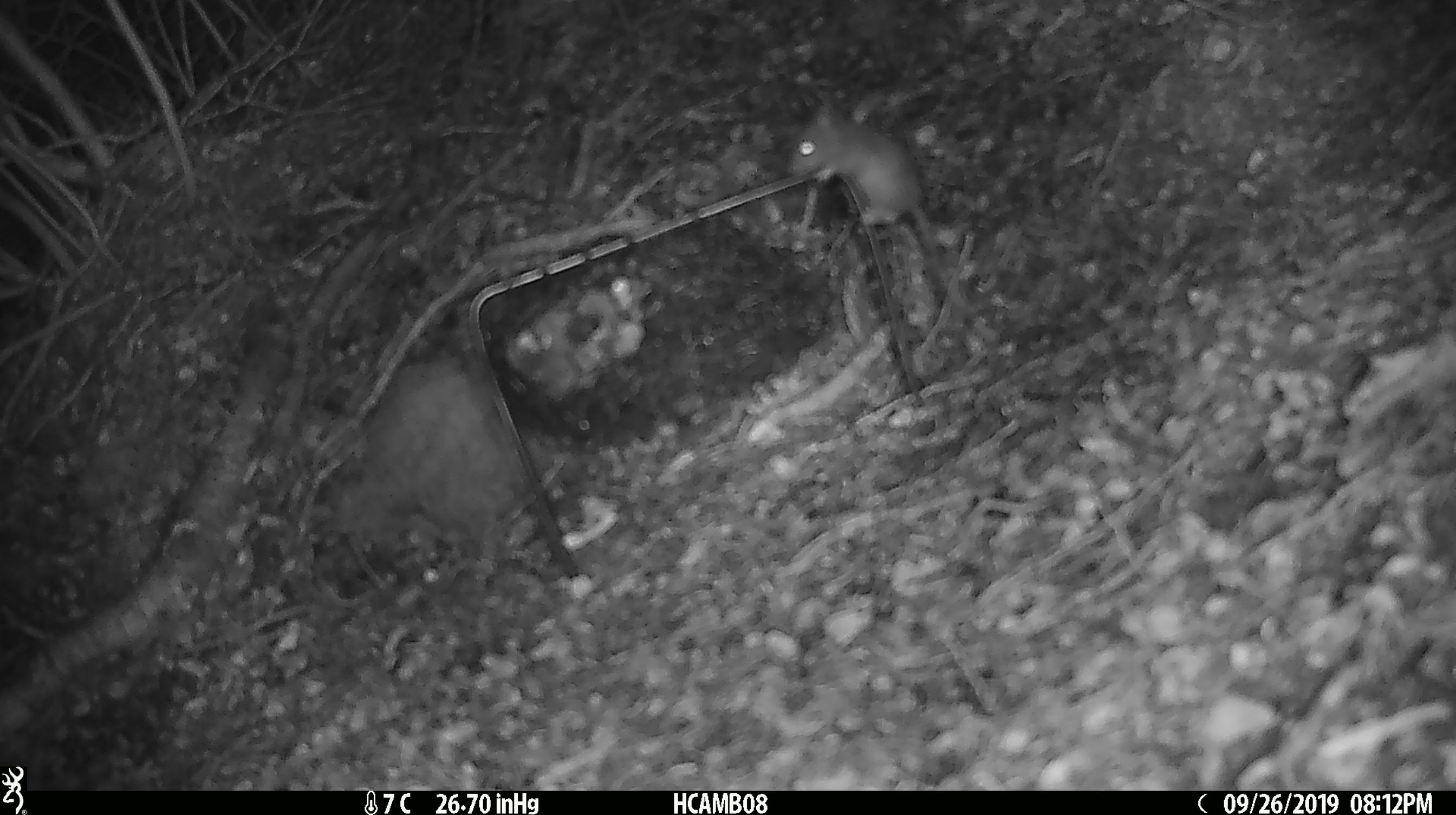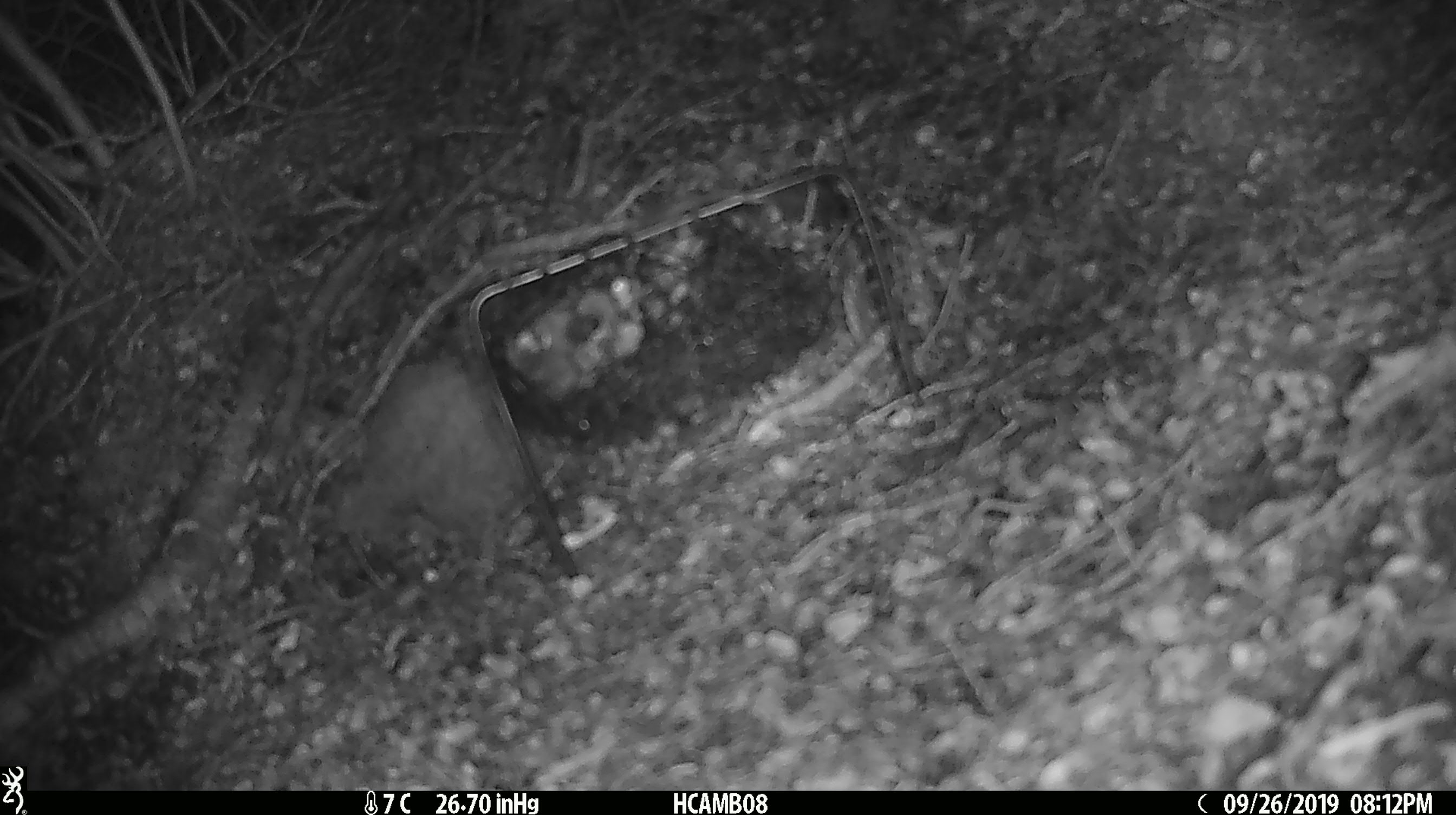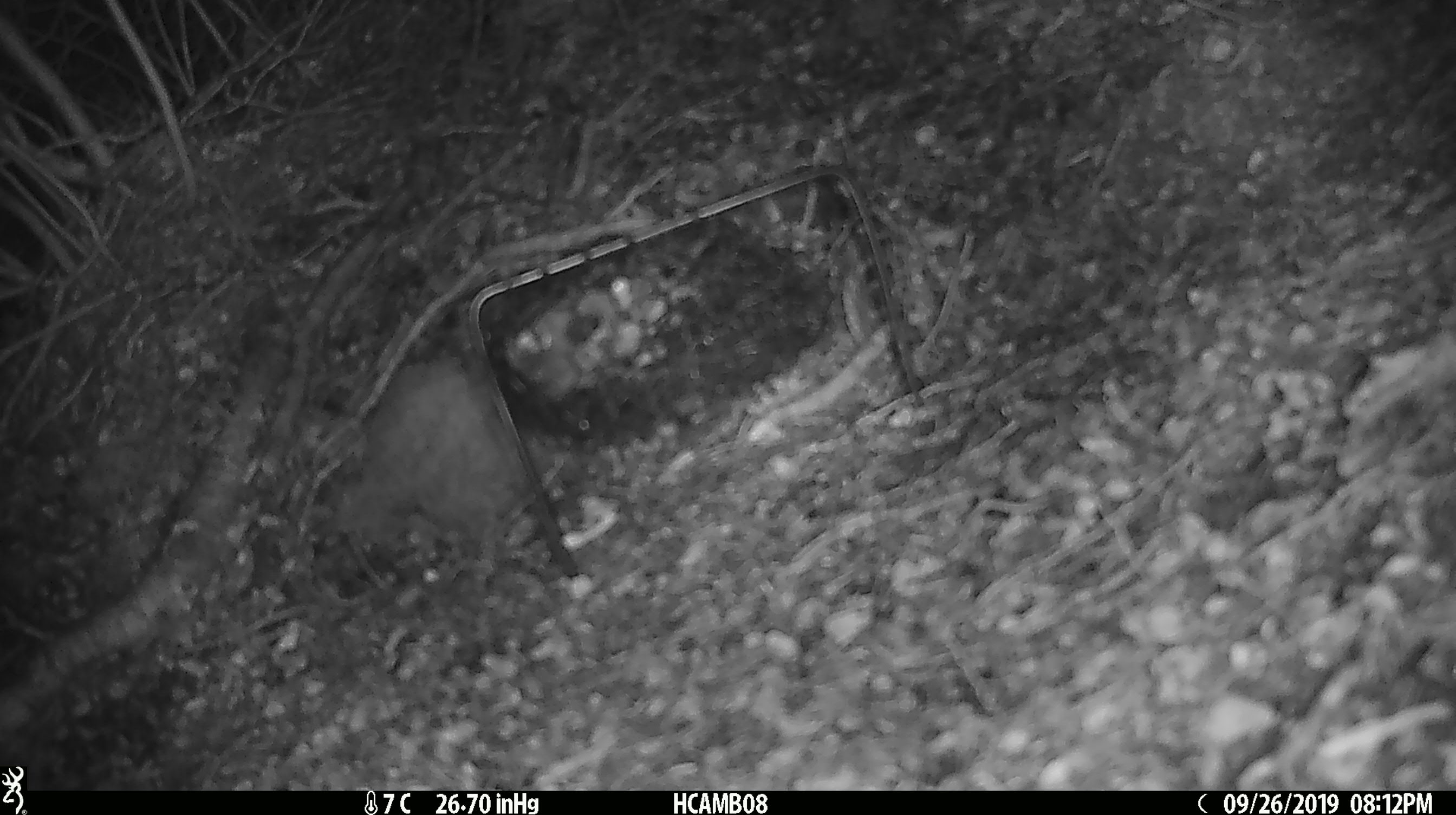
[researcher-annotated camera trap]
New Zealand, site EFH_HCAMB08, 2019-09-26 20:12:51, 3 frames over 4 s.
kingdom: Animalia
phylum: Chordata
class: Mammalia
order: Rodentia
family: Muridae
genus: Mus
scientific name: Mus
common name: mouse